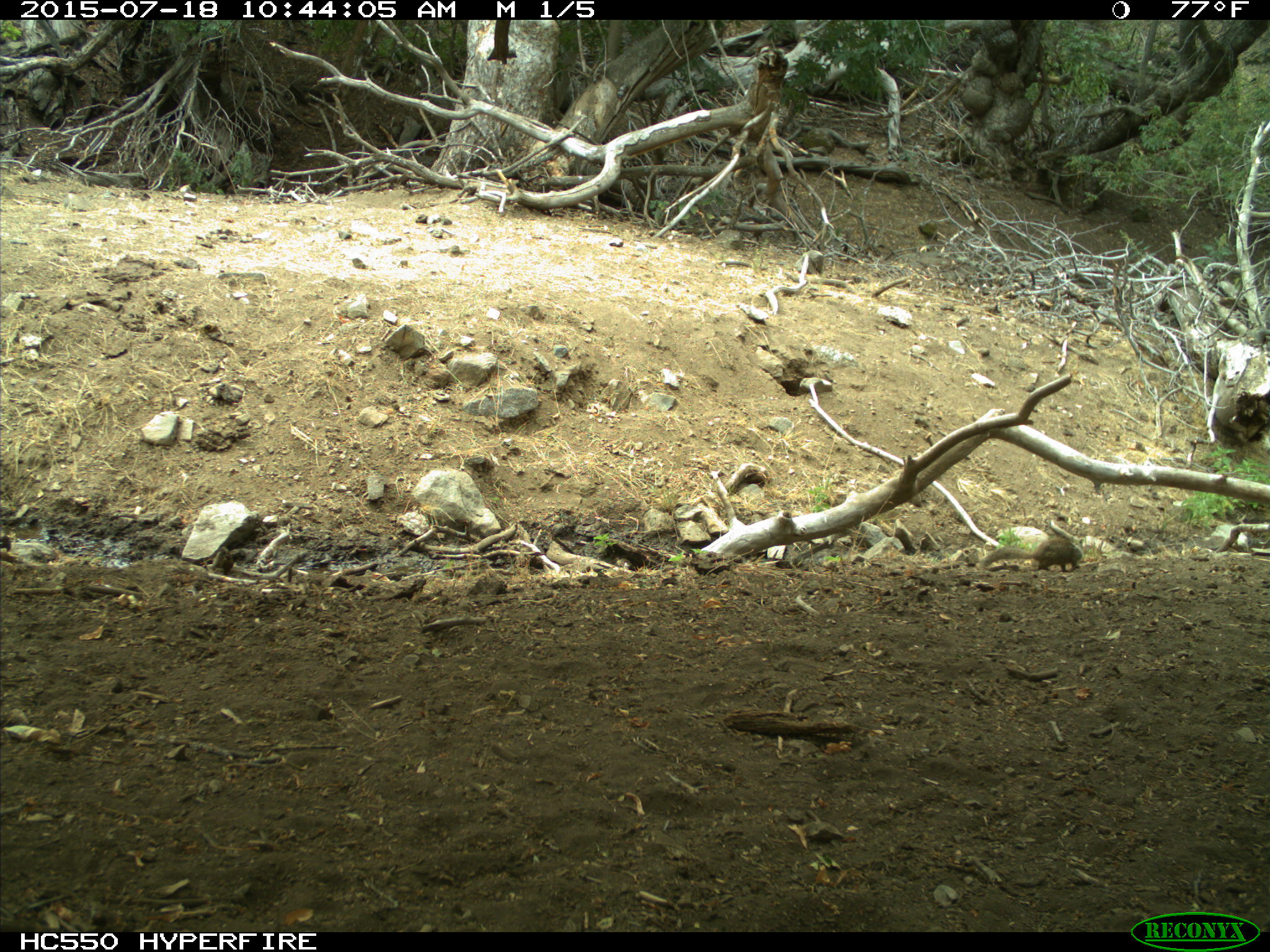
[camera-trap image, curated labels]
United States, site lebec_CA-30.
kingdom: Animalia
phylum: Chordata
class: Mammalia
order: Rodentia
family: Sciuridae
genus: Otospermophilus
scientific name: Otospermophilus beecheyi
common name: california ground squirrel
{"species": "Otospermophilus beecheyi (california ground squirrel)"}